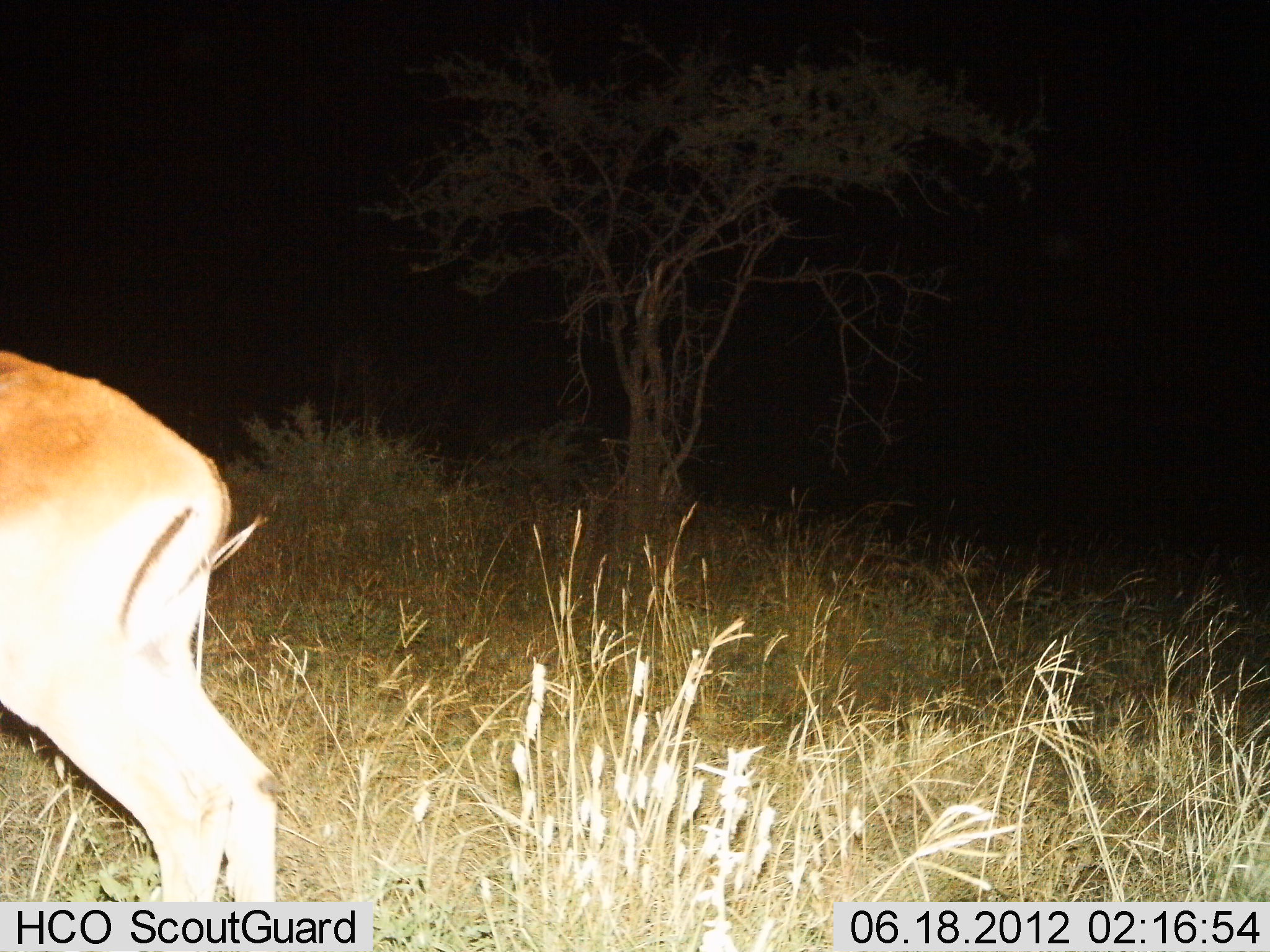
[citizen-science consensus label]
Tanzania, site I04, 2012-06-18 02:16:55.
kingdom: Animalia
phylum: Chordata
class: Mammalia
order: Artiodactyla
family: Bovidae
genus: Nanger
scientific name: Nanger granti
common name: grant's gazelle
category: gazellegrants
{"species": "gazellegrants (grant's gazelle) (Nanger granti)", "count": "1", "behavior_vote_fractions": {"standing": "88%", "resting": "0%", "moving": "12%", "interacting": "0%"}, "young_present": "0%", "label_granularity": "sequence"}